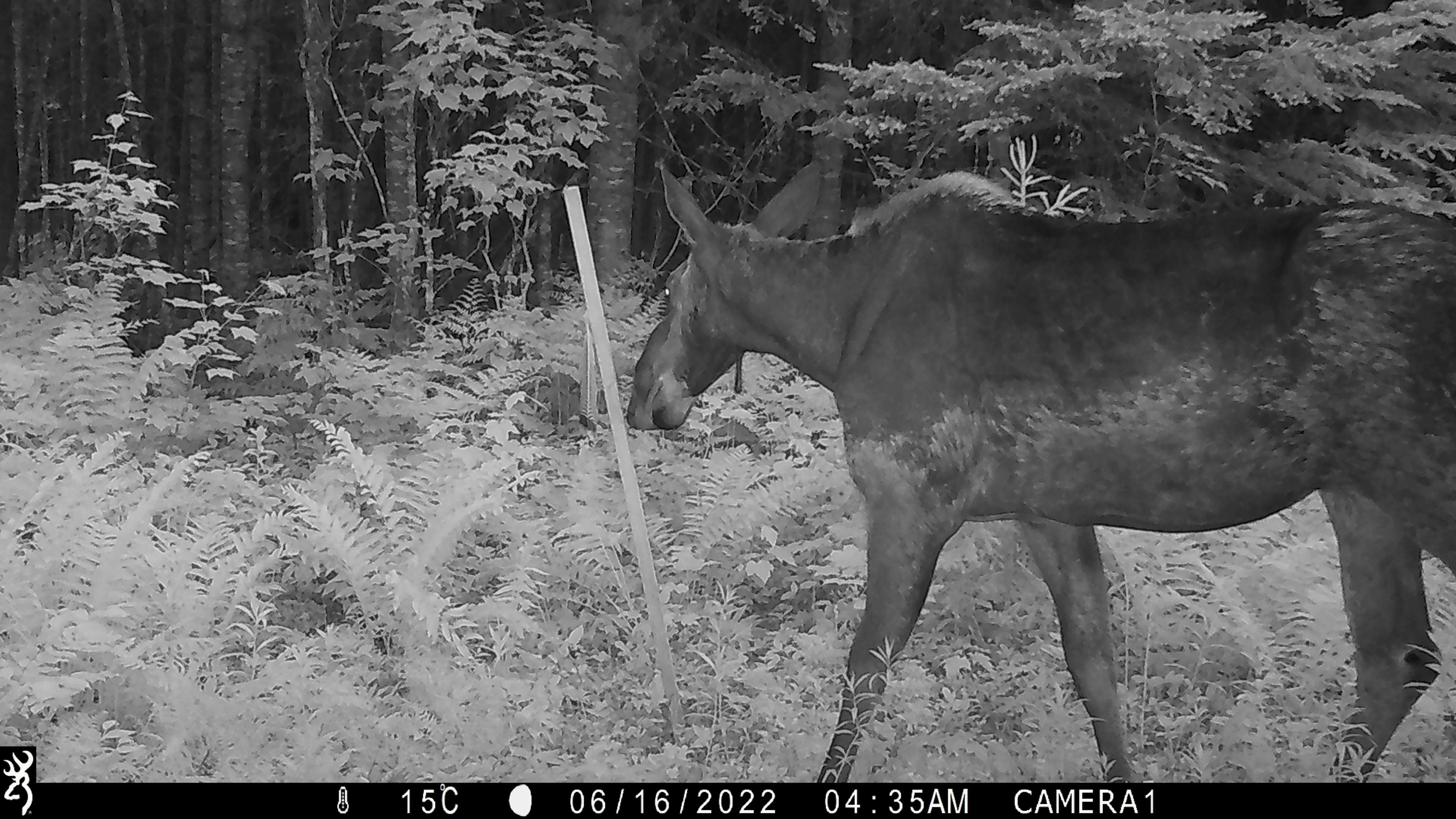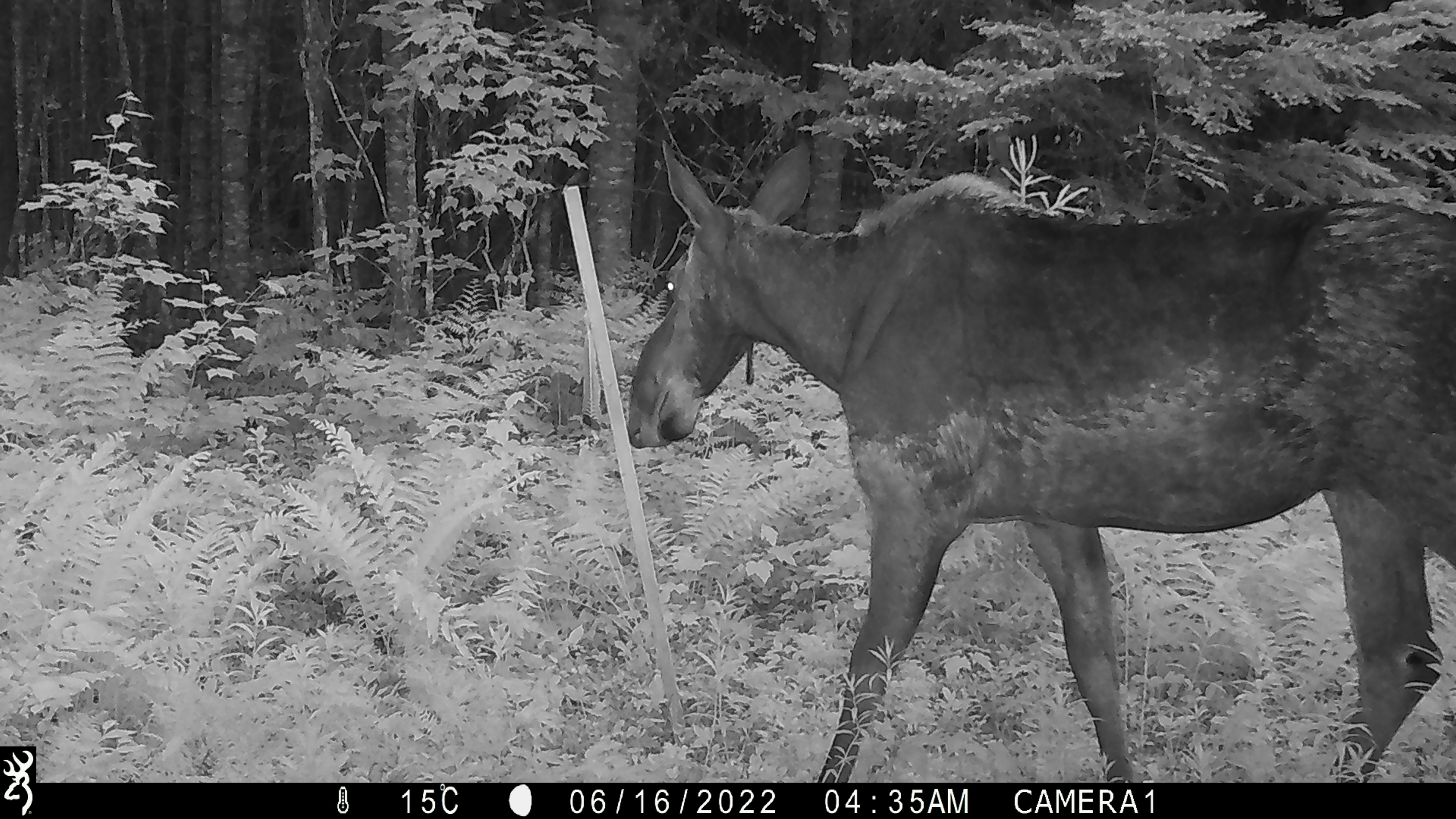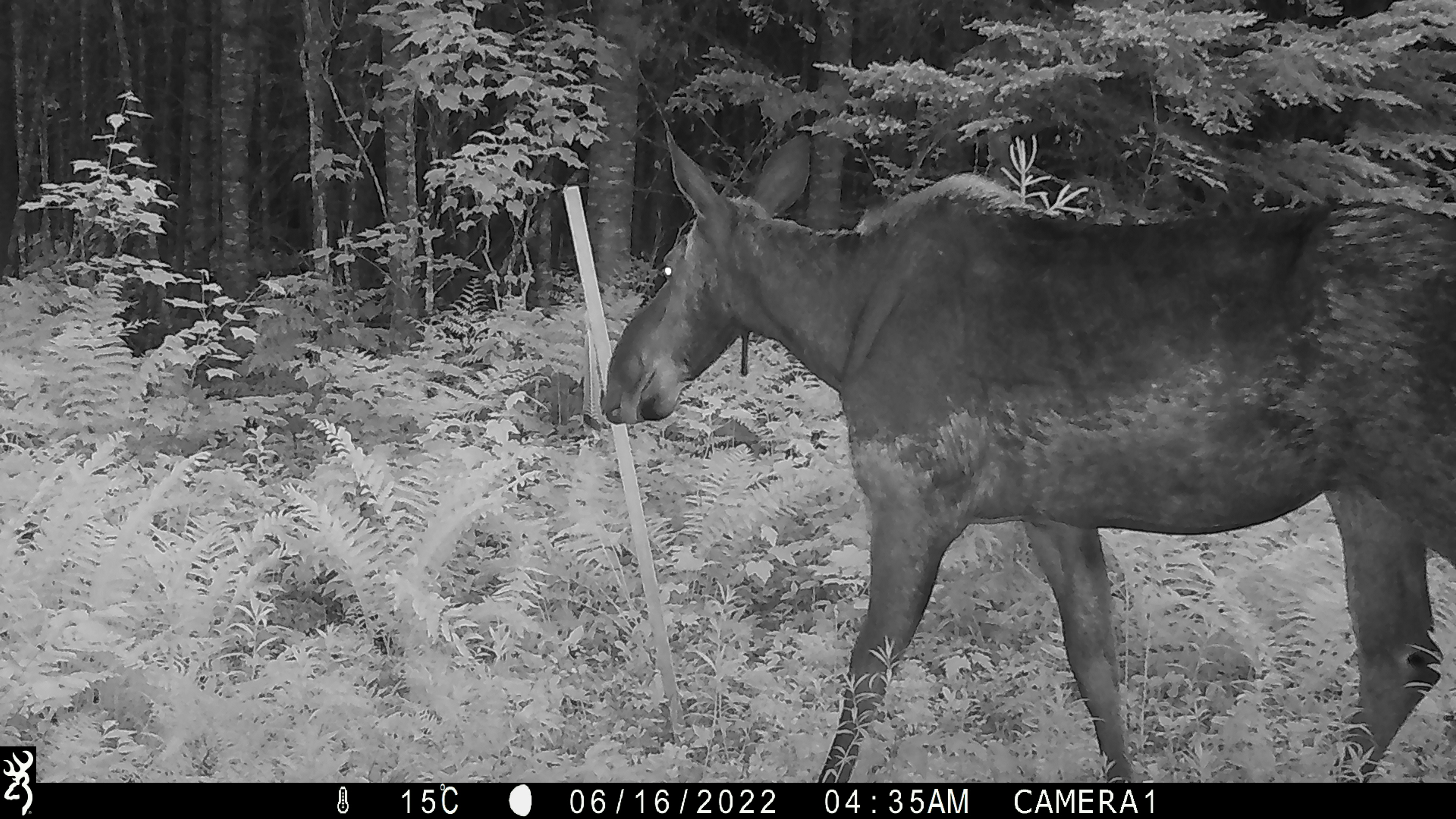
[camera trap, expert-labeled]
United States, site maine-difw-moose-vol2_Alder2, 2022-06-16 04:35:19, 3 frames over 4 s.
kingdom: Animalia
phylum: Chordata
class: Mammalia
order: Artiodactyla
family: Cervidae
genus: Alces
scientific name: Alces alces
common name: moose